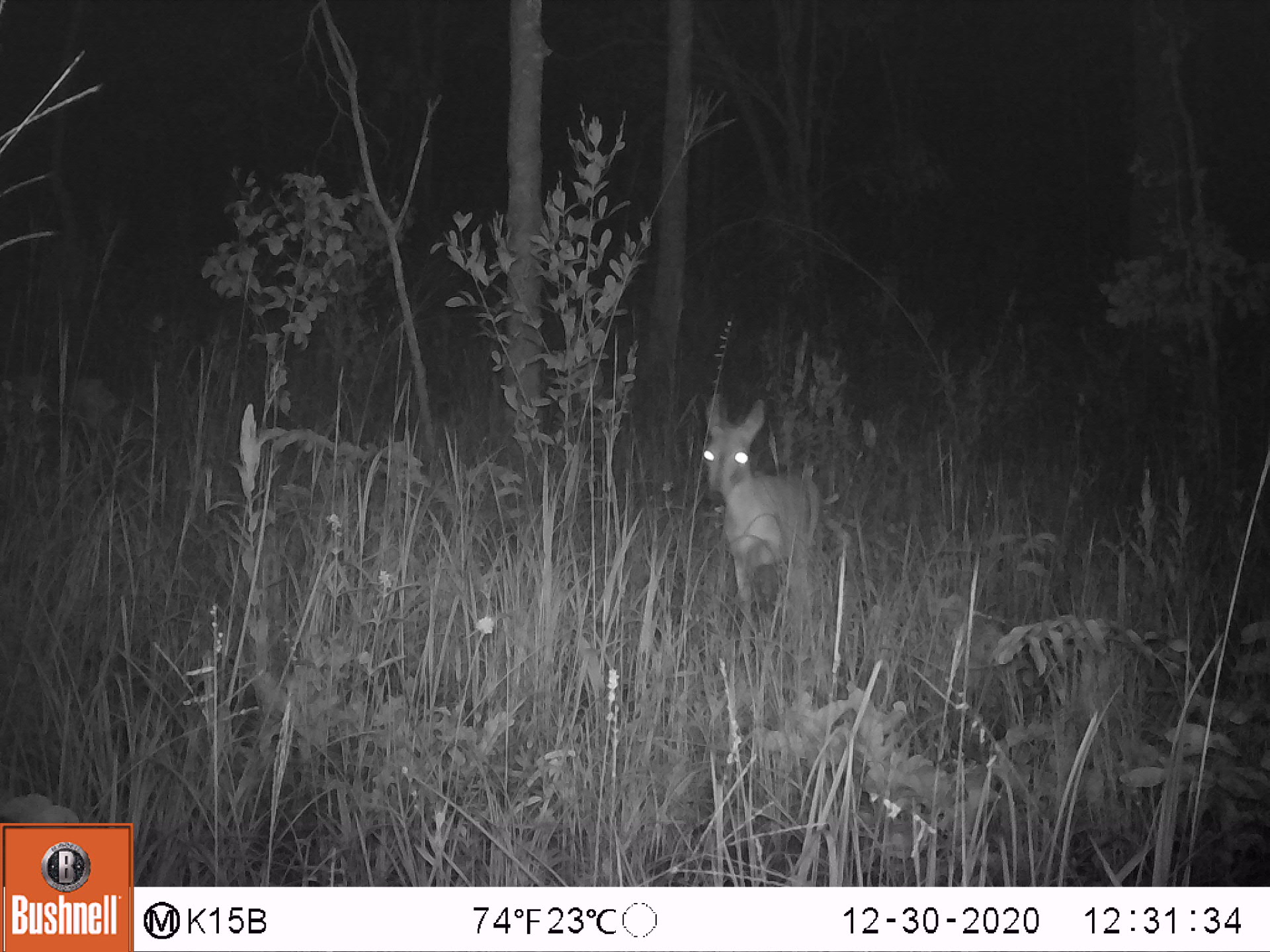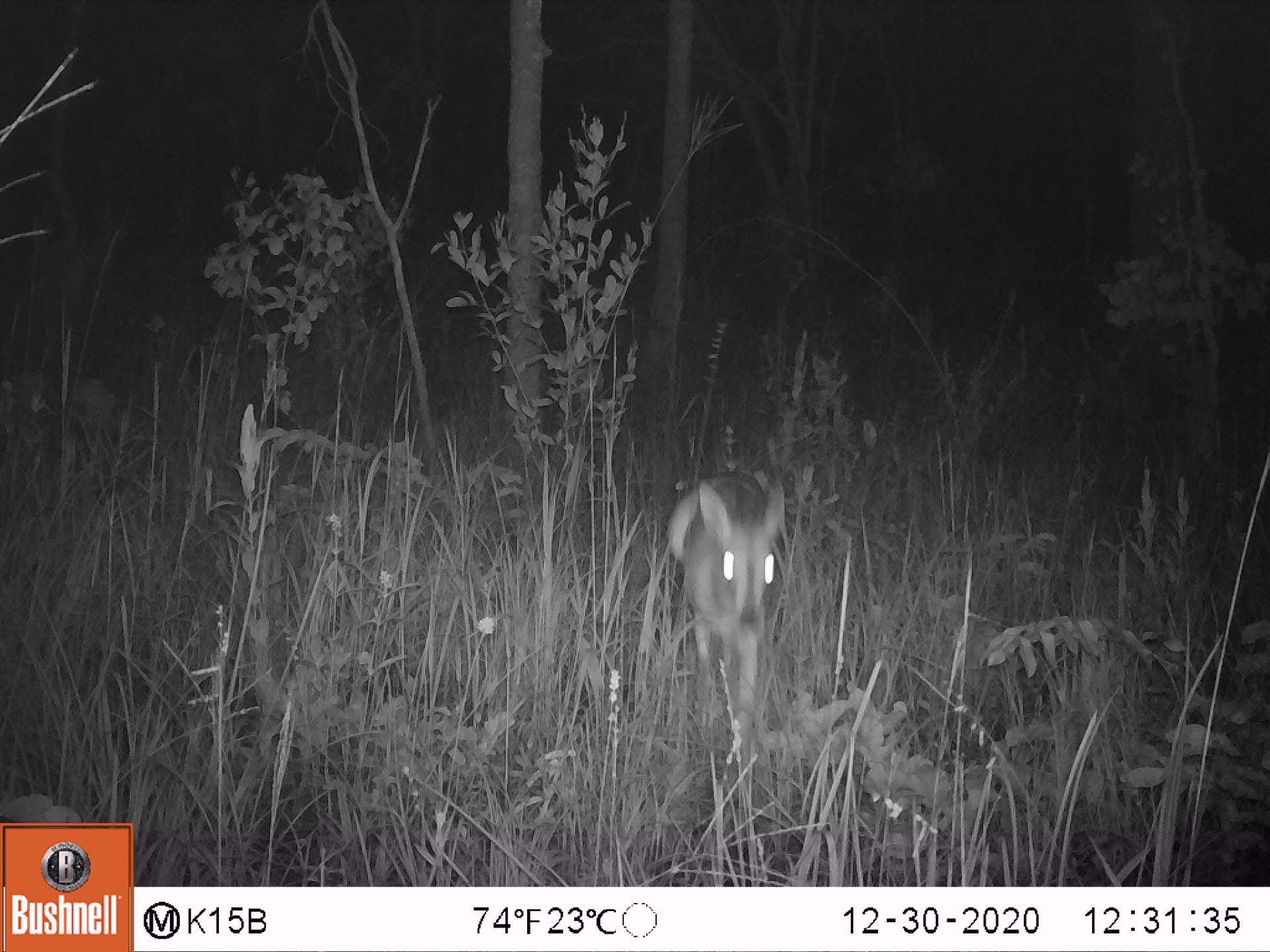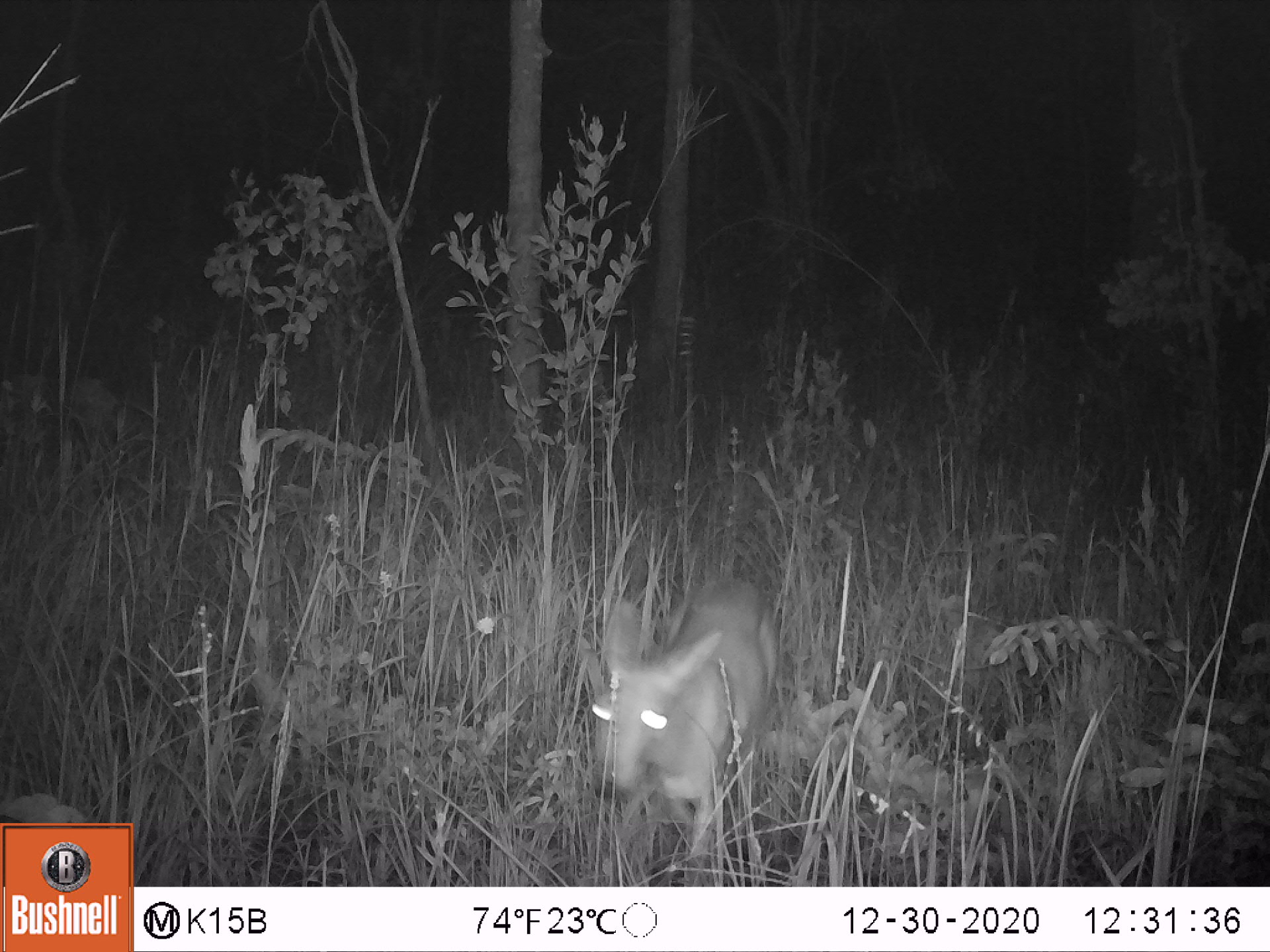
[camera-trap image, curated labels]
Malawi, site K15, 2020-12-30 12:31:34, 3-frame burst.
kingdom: Animalia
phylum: Chordata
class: Mammalia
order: Artiodactyla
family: Bovidae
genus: Sylvicapra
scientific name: Sylvicapra grimmia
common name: common duiker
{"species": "common duiker (Sylvicapra grimmia)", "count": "1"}